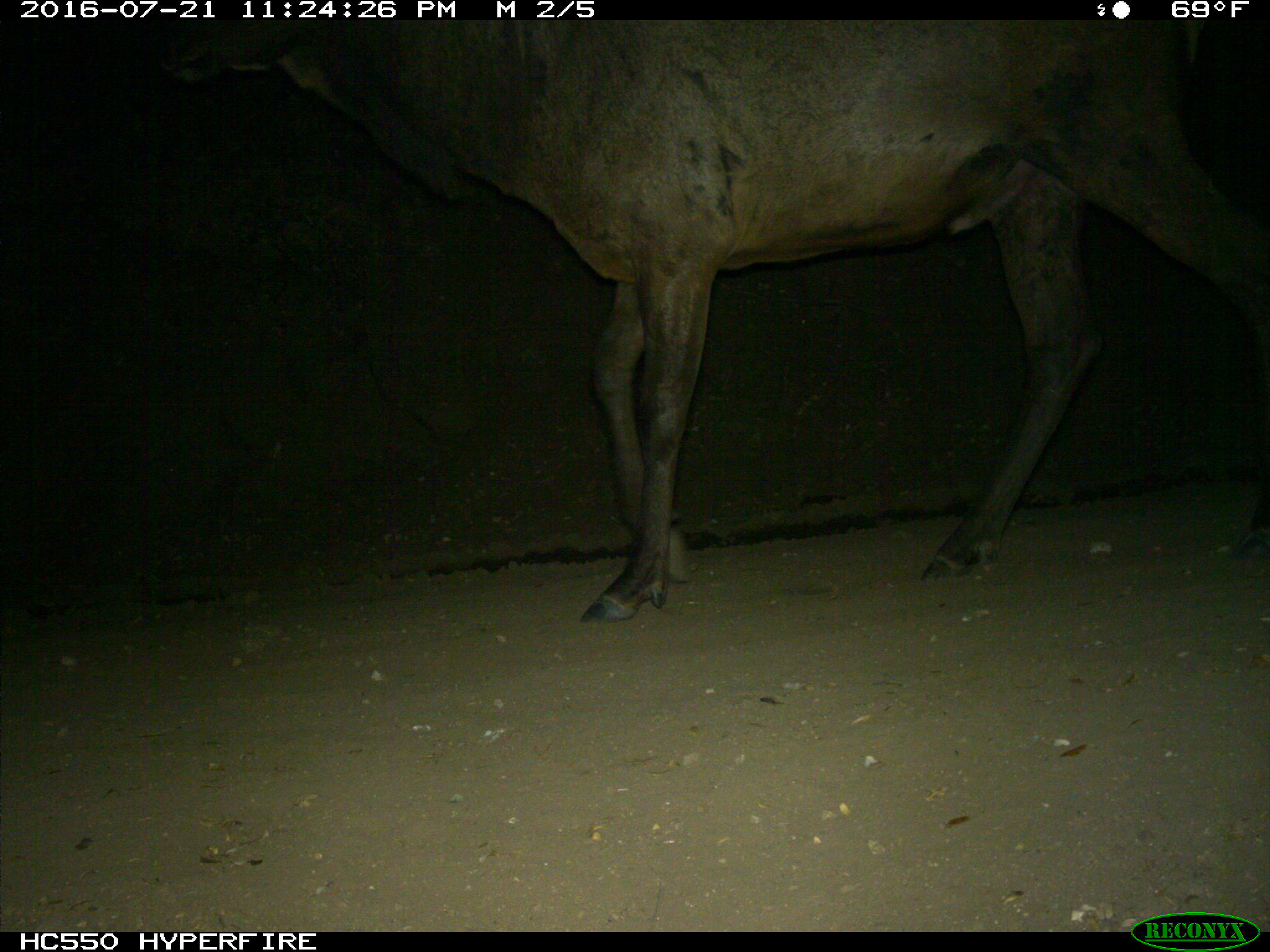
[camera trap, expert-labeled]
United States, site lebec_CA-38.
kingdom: Animalia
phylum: Chordata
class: Mammalia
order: Artiodactyla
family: Cervidae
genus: Cervus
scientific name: Cervus canadensis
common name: elk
Cervus canadensis (elk).